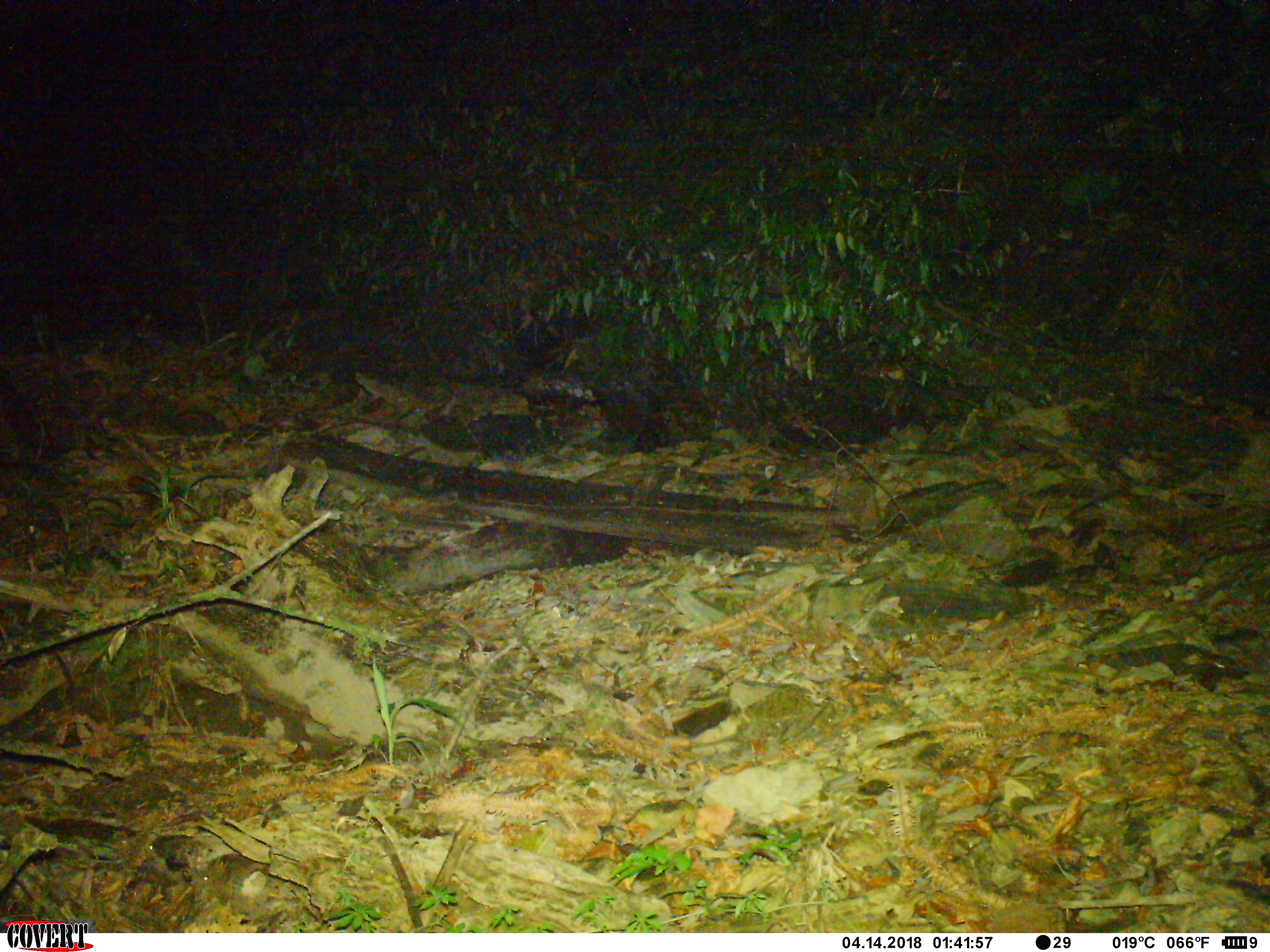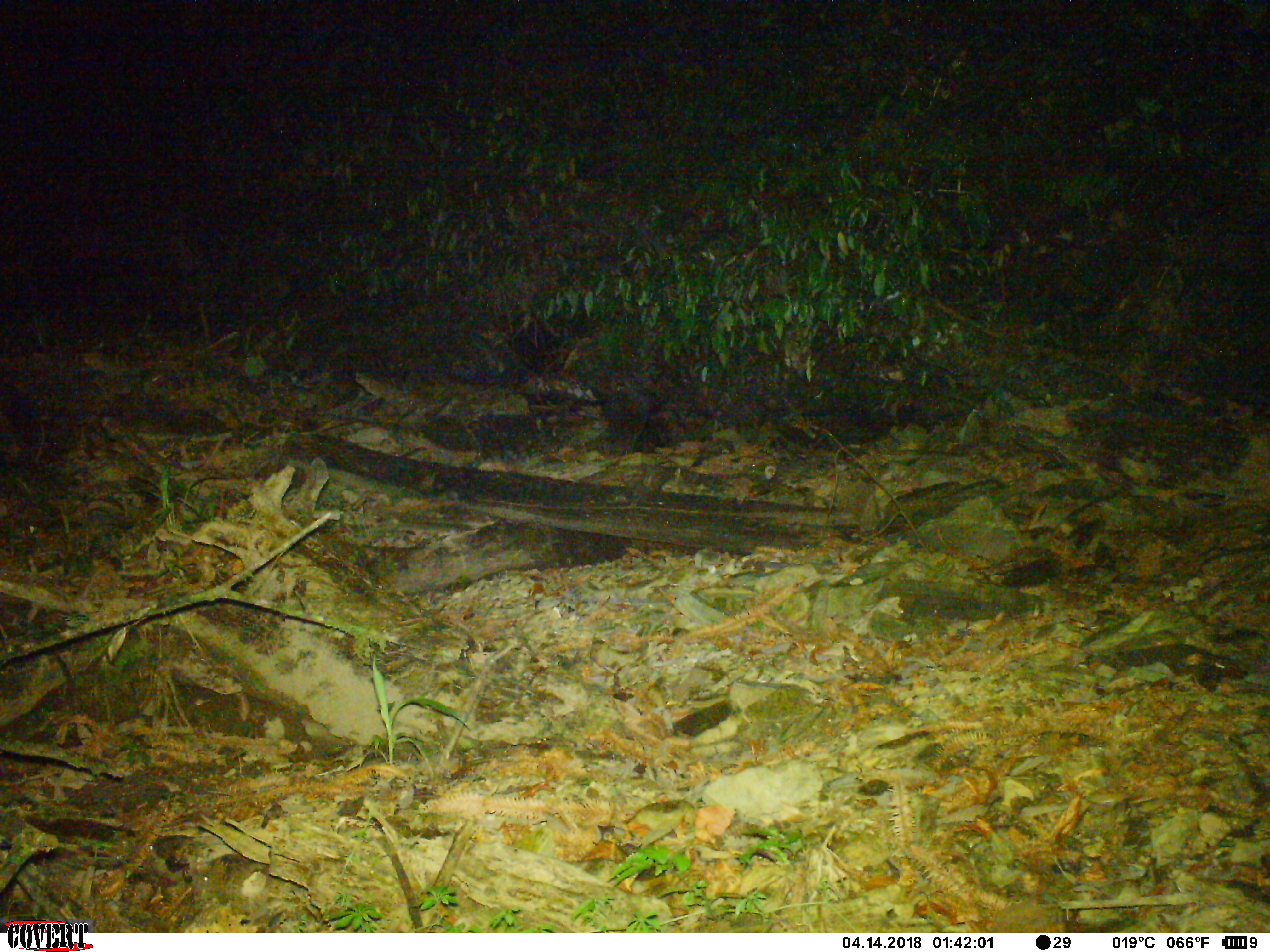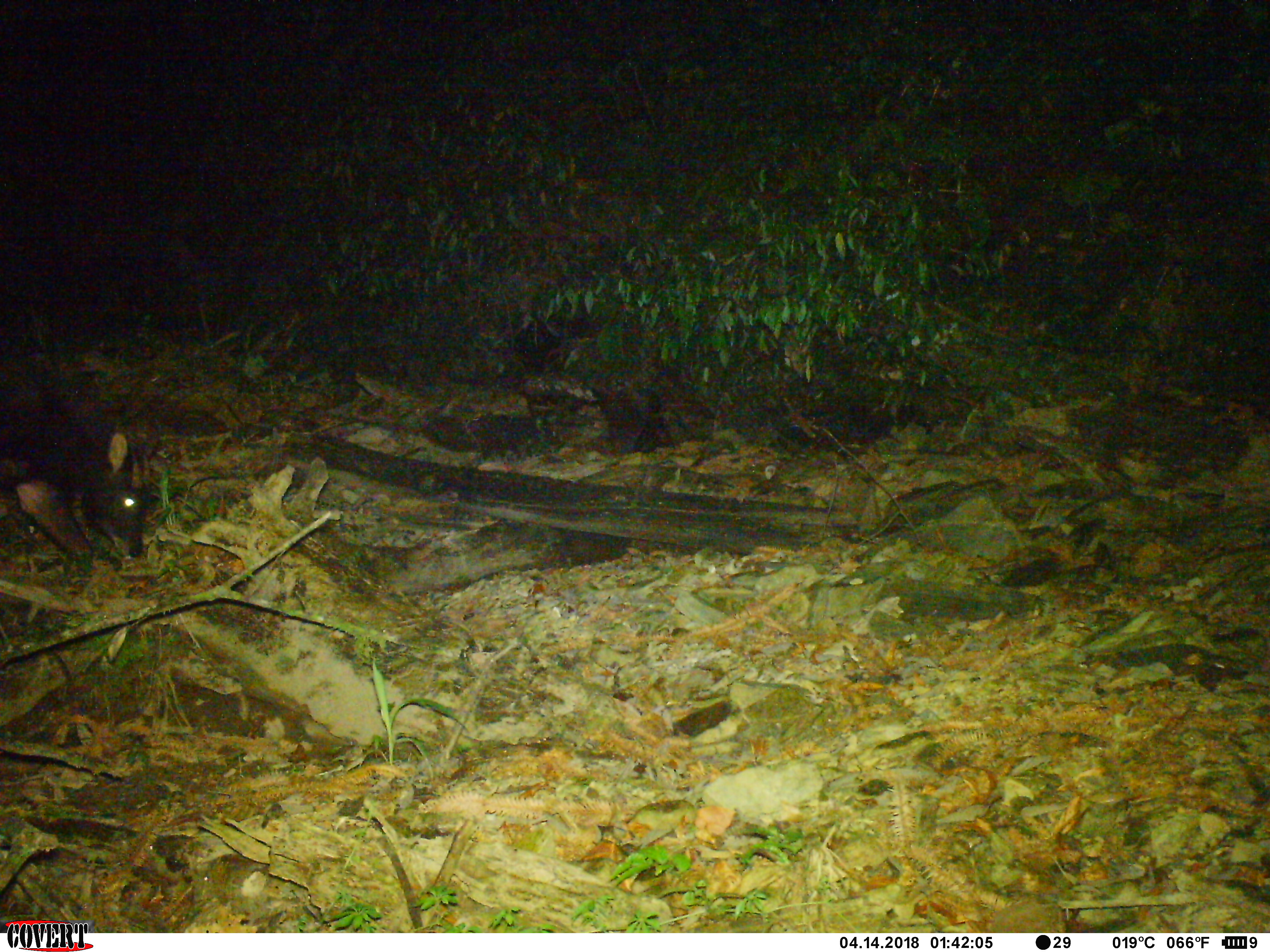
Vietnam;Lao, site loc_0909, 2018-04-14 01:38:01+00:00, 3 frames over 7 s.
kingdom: Animalia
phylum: Chordata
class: Mammalia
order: Artiodactyla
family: Bovidae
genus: Capricornis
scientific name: Capricornis sumatraensis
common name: chinese serow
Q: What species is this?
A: Chinese serow (Capricornis sumatraensis).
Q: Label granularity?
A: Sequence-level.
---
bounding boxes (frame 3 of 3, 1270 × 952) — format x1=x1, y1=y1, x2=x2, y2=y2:
chinese serow: x1=0, y1=363, x2=164, y2=571